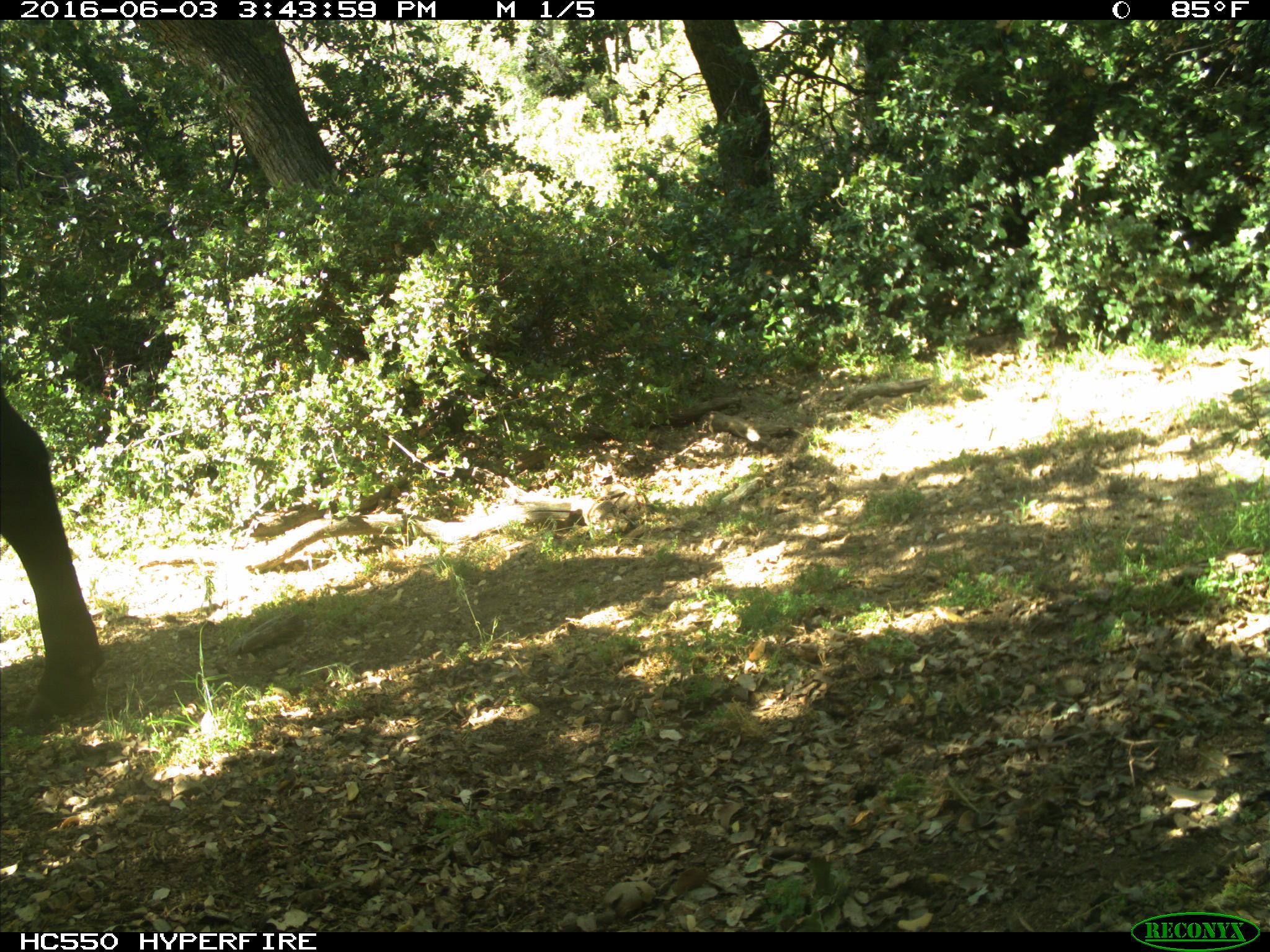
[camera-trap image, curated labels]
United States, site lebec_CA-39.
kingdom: Animalia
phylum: Chordata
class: Mammalia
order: Artiodactyla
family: Bovidae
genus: Bos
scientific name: Bos taurus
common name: domestic cow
Bos taurus (domestic cow).